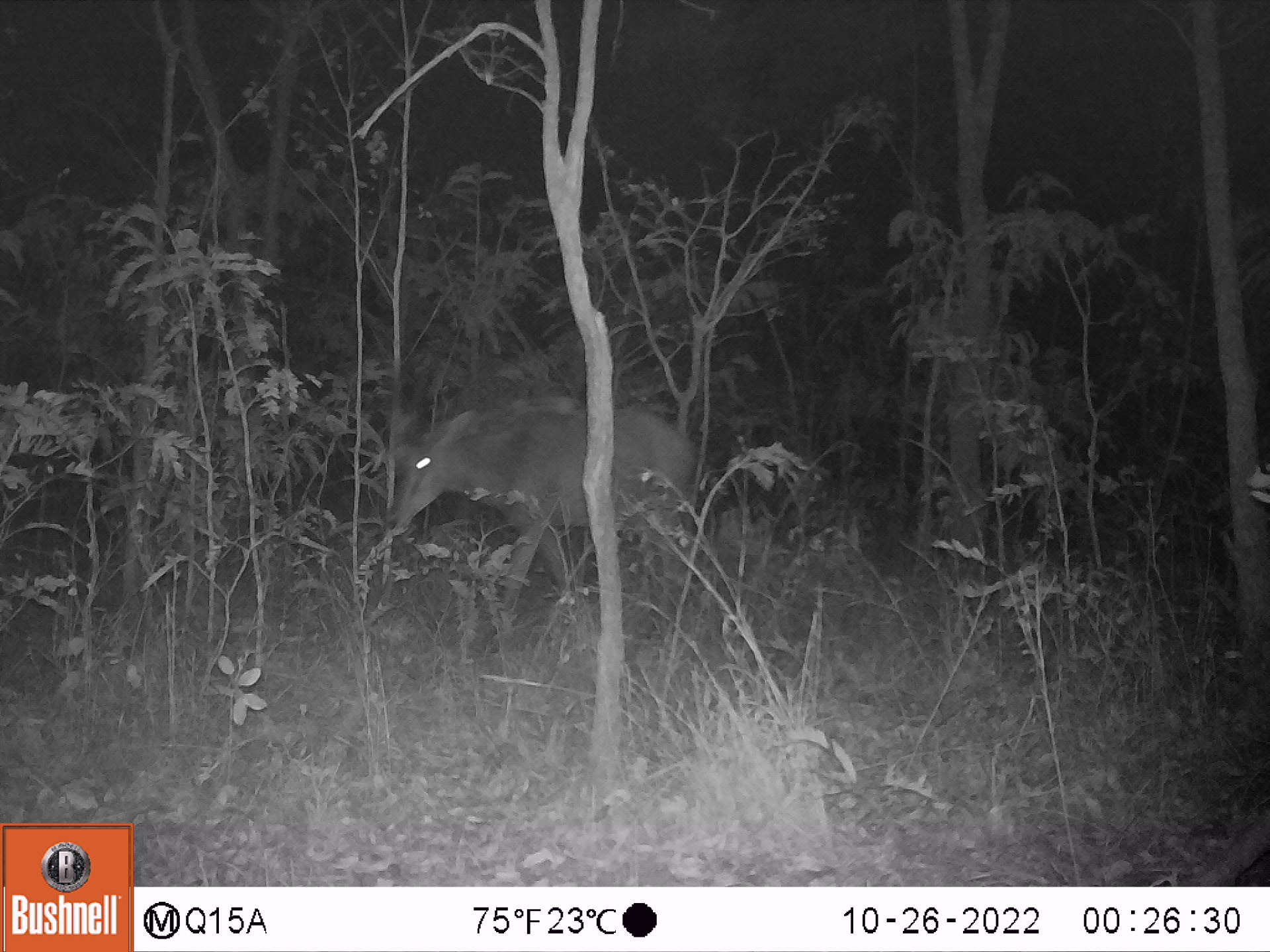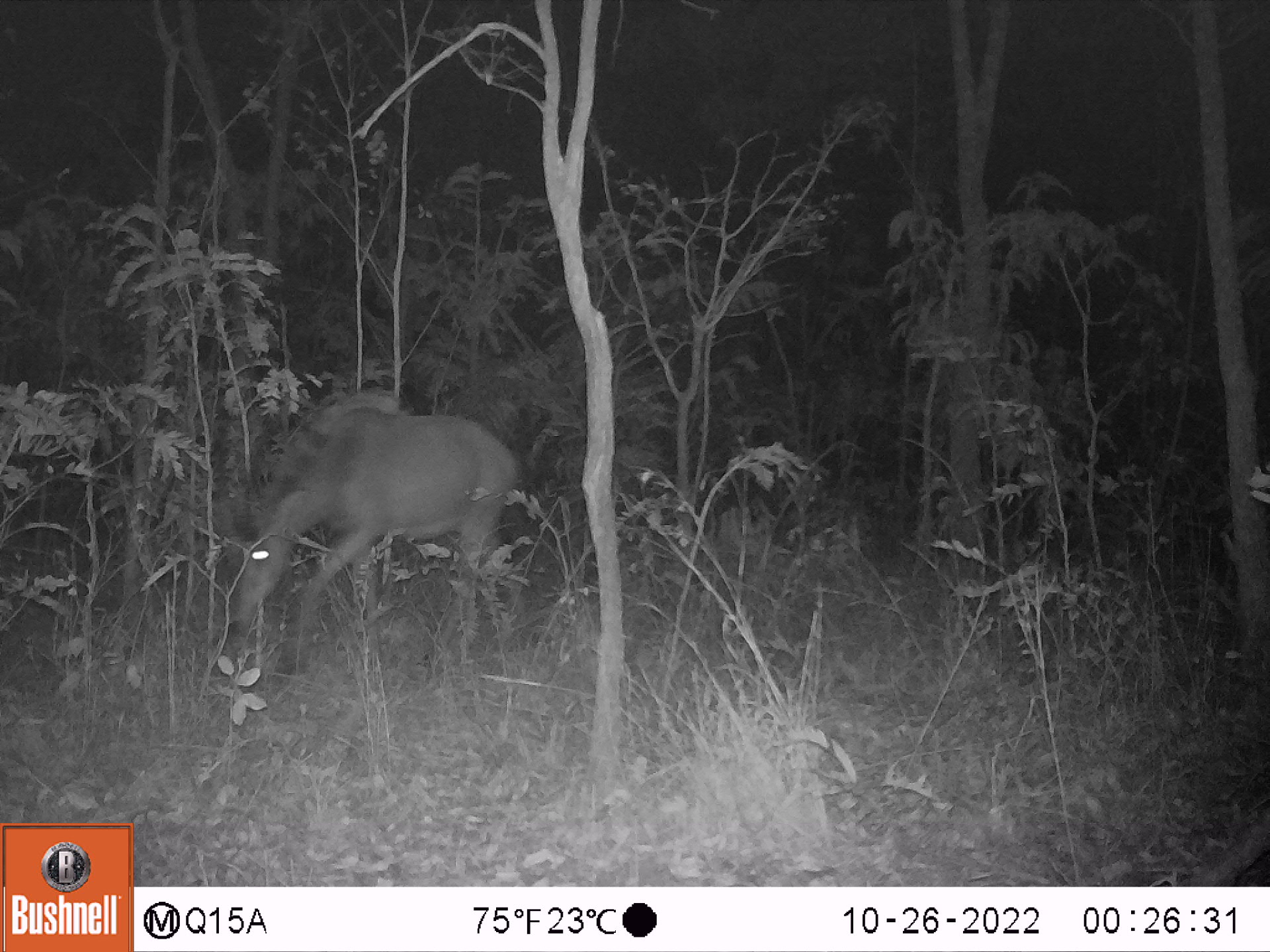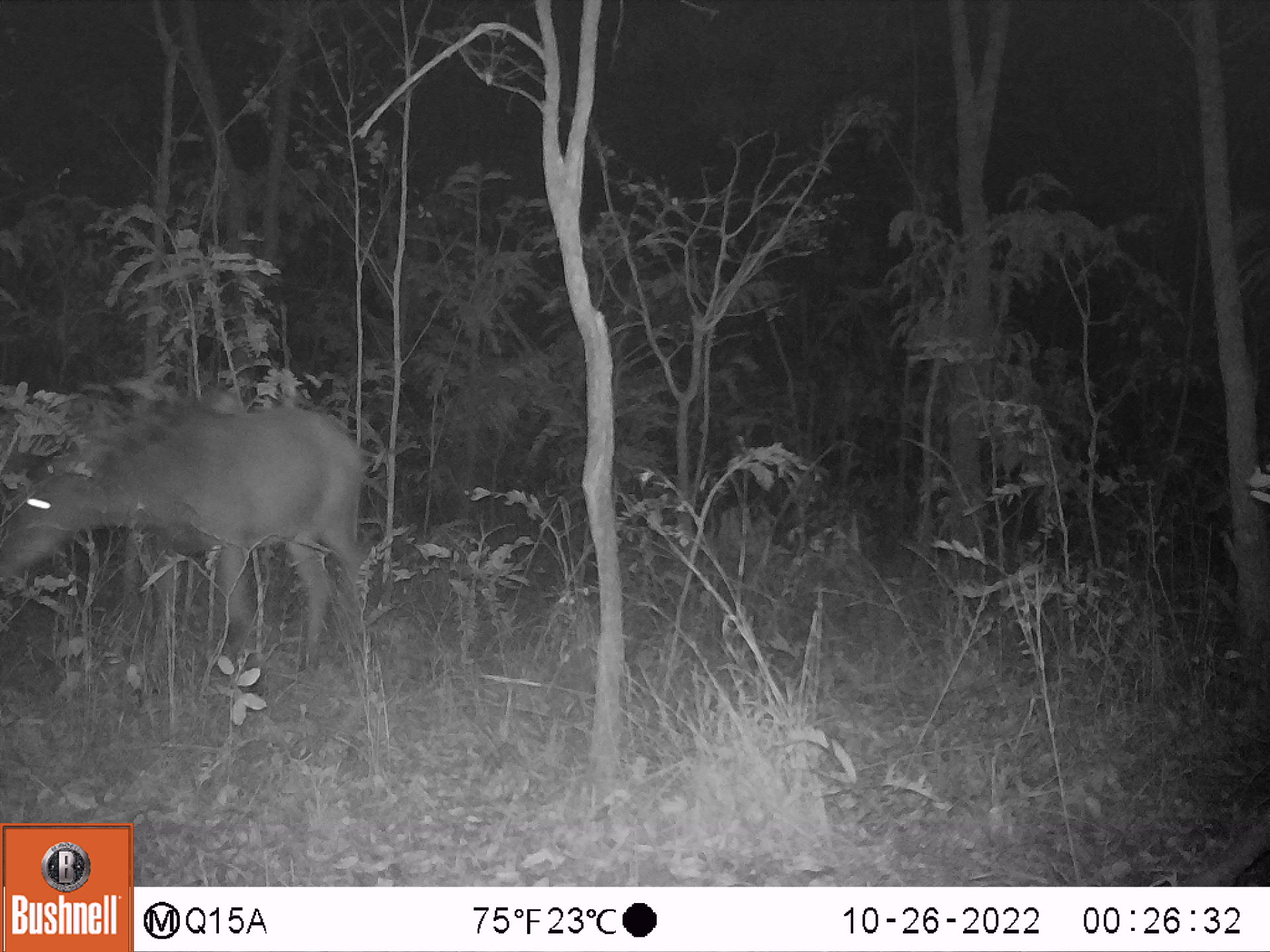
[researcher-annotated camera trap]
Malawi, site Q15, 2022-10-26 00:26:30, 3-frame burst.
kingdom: Animalia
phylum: Chordata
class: Mammalia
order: Artiodactyla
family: Bovidae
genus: Hippotragus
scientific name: Hippotragus niger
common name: sable antelope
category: sable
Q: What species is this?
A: Sable (sable antelope) (Hippotragus niger).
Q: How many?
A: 1.